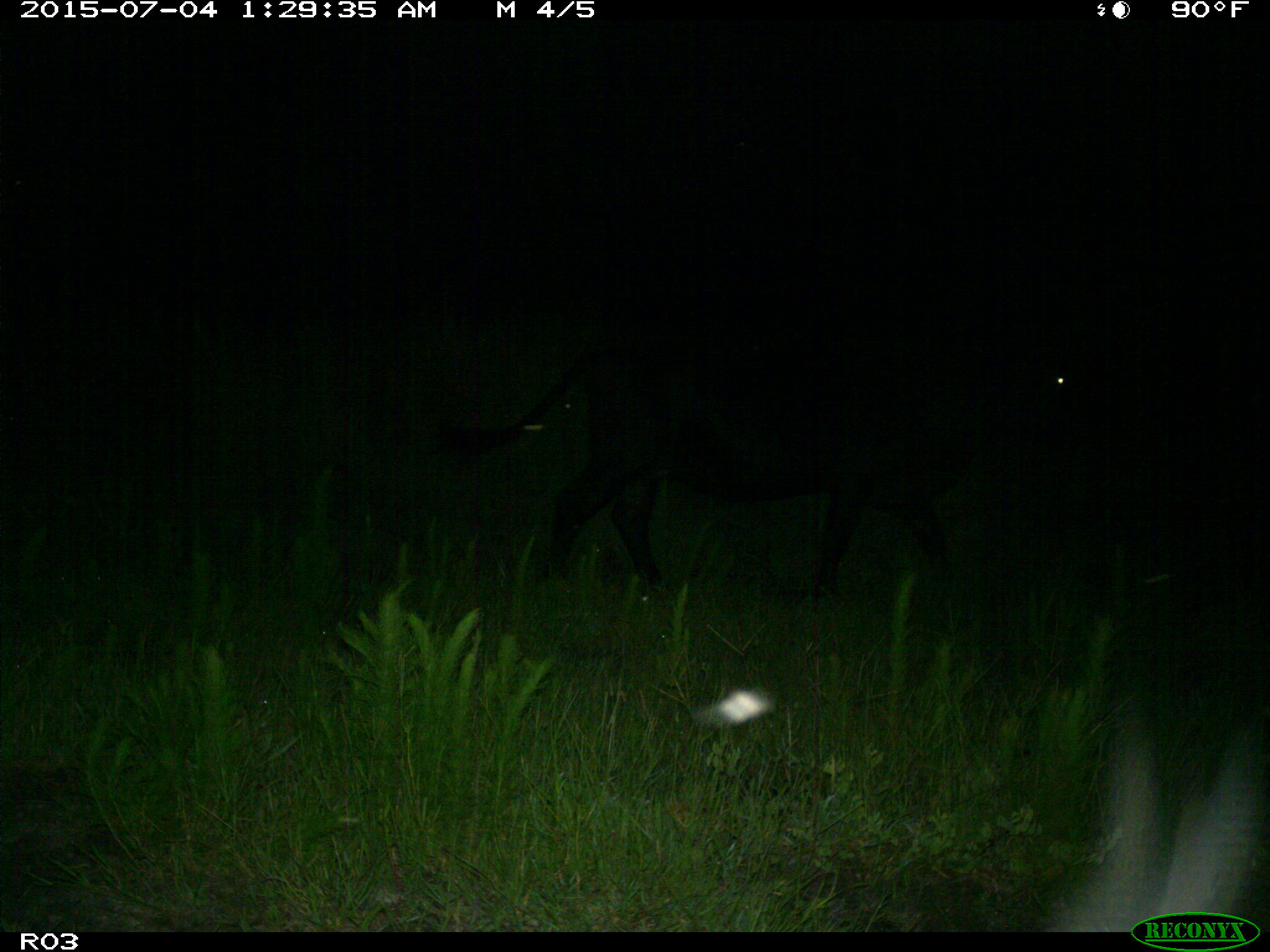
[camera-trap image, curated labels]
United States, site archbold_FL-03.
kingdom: Animalia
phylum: Chordata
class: Mammalia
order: Artiodactyla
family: Bovidae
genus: Bos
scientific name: Bos taurus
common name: domestic cow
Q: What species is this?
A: Bos taurus (domestic cow).